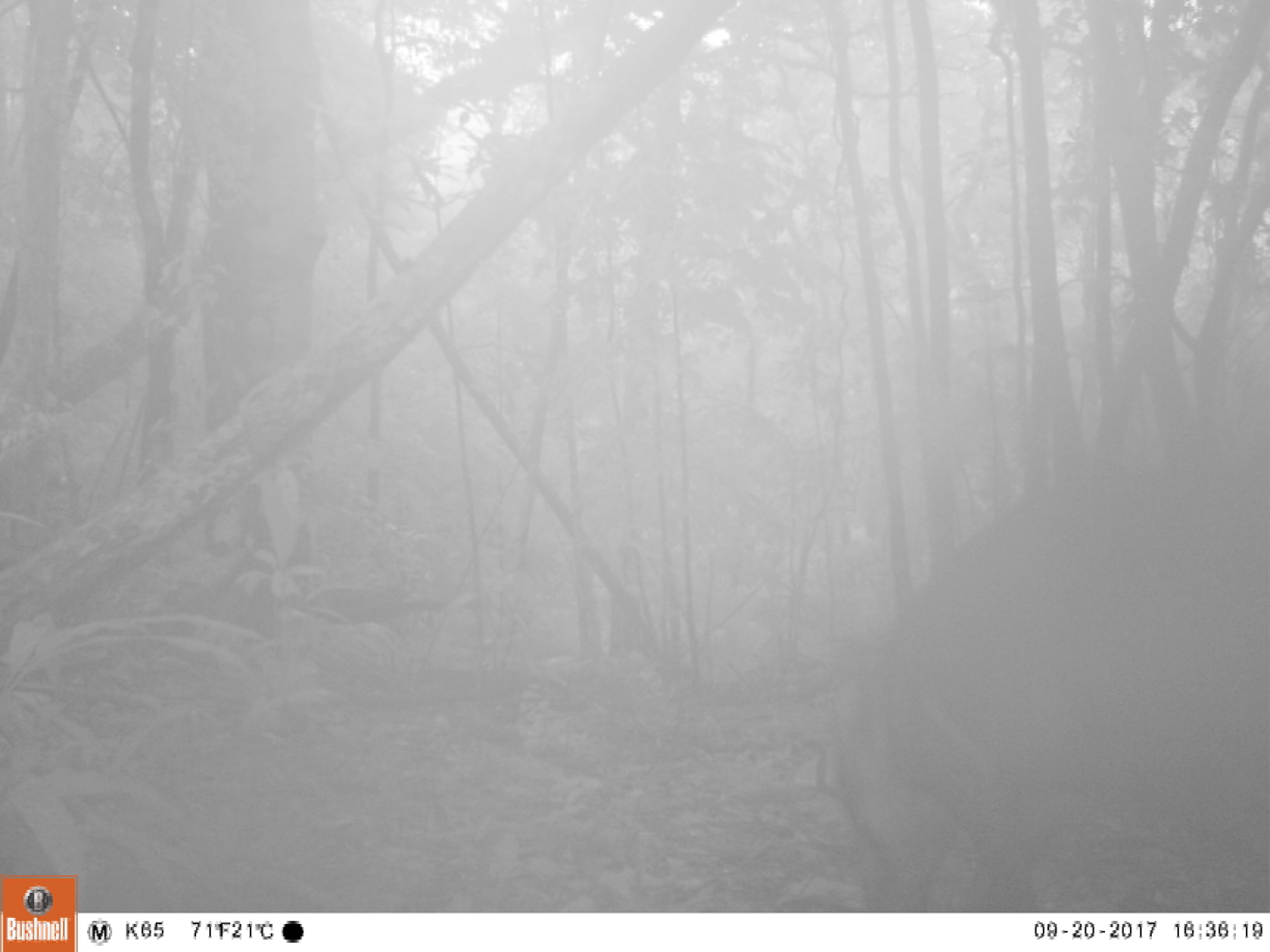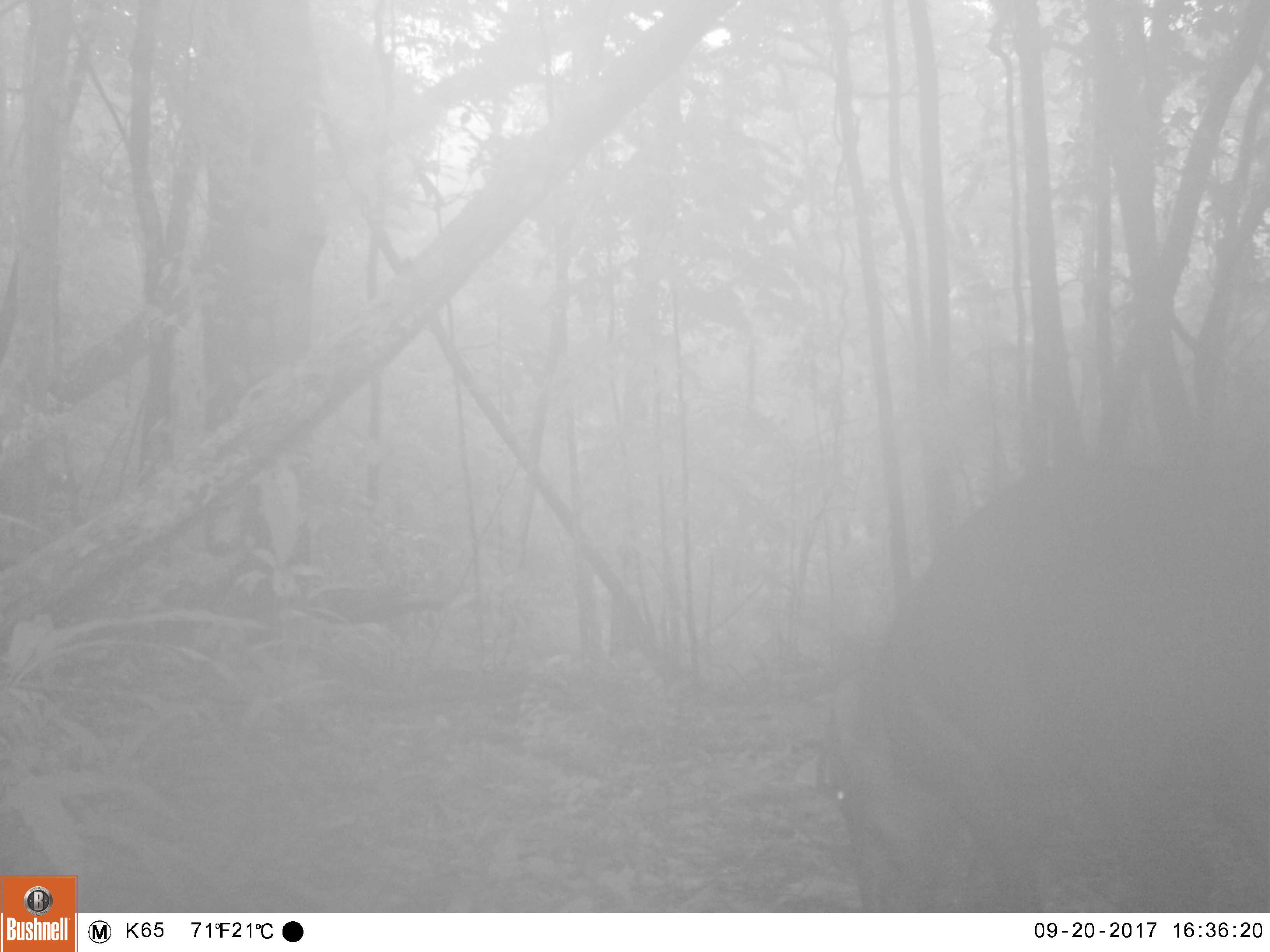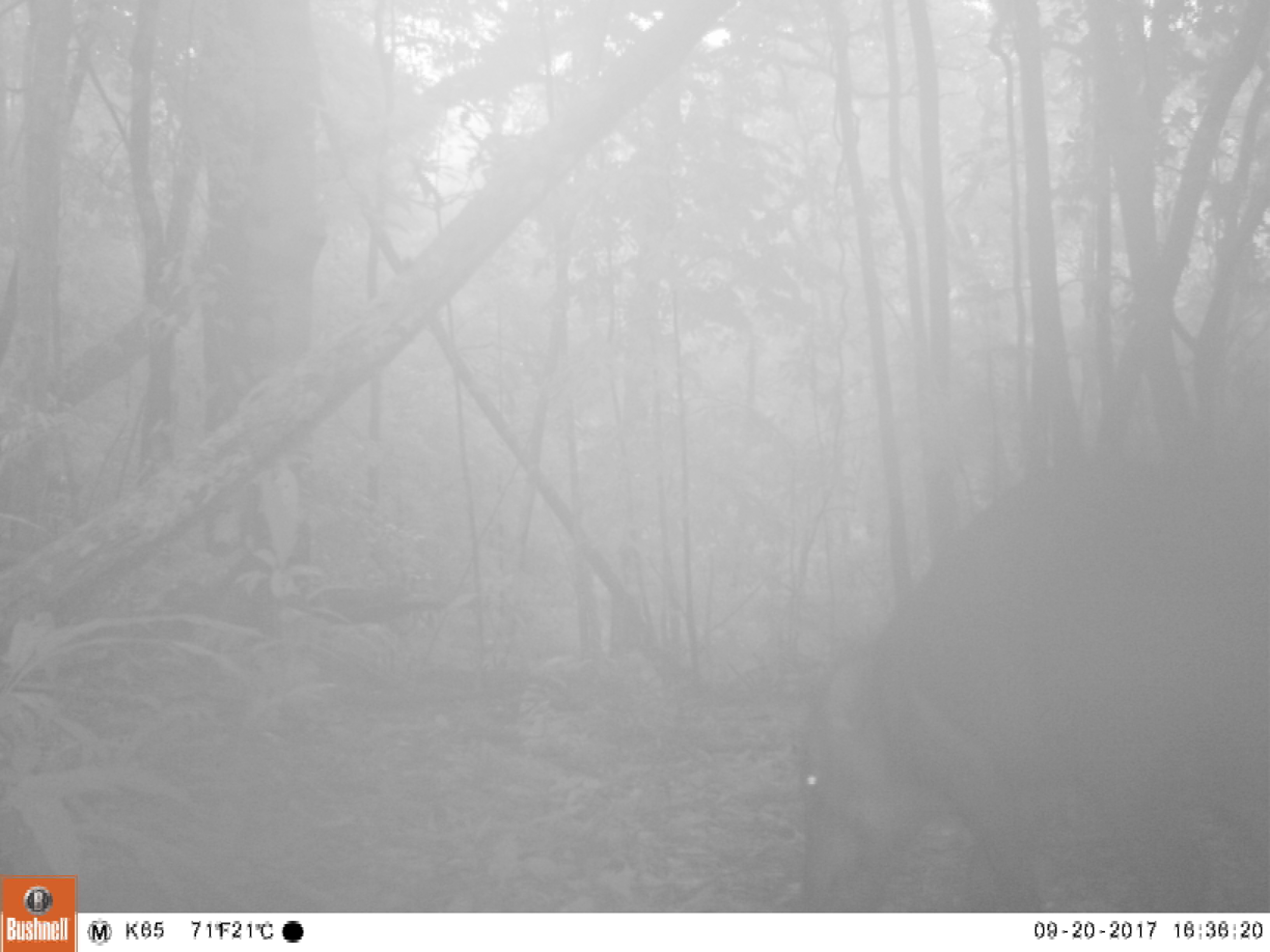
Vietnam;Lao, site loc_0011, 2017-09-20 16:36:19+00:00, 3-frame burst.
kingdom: Animalia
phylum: Chordata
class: Mammalia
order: Artiodactyla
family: Suidae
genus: Sus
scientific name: Sus scrofa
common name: eurasian wild pig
Eurasian wild pig (Sus scrofa). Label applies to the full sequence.